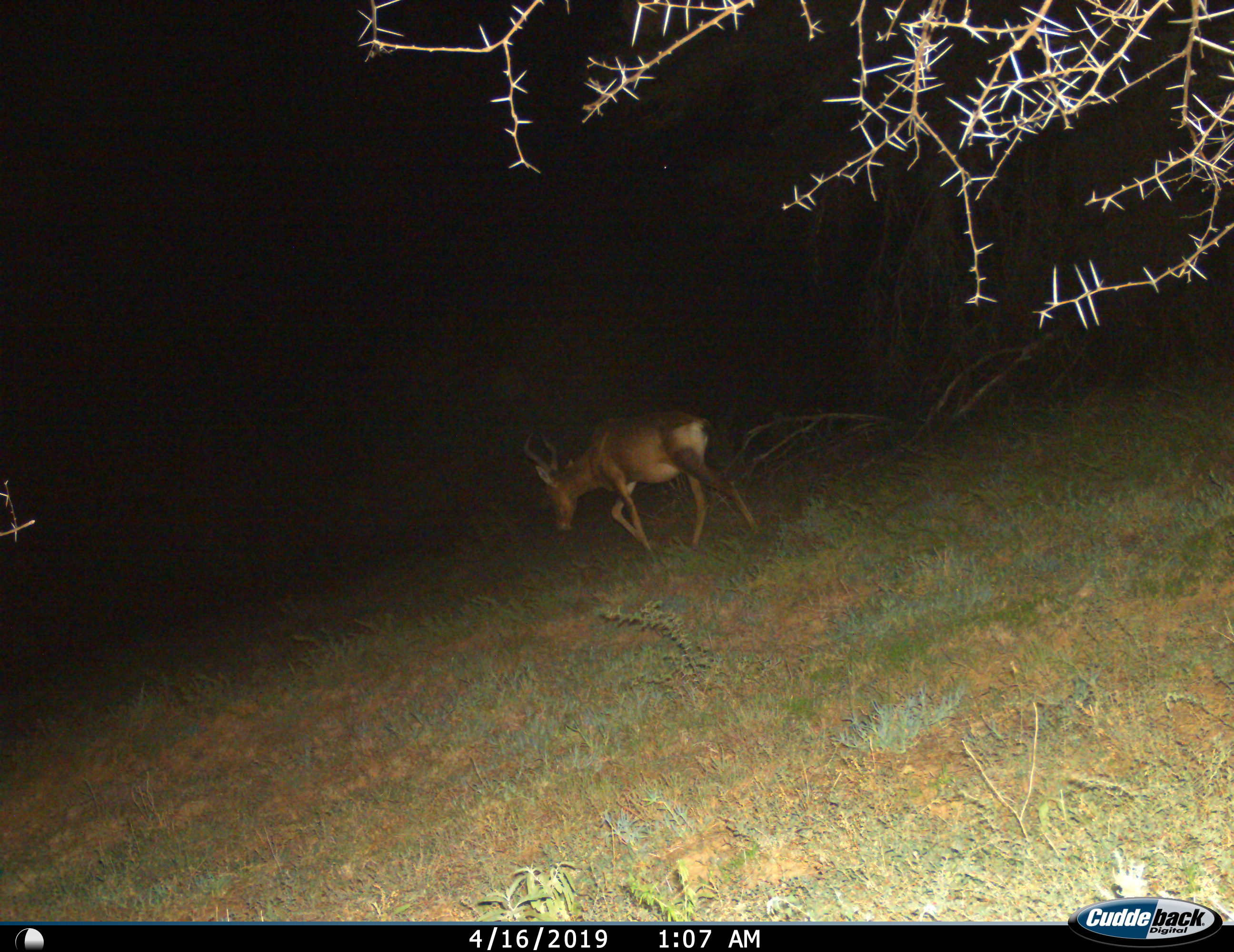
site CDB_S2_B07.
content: unidentified animal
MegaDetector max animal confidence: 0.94